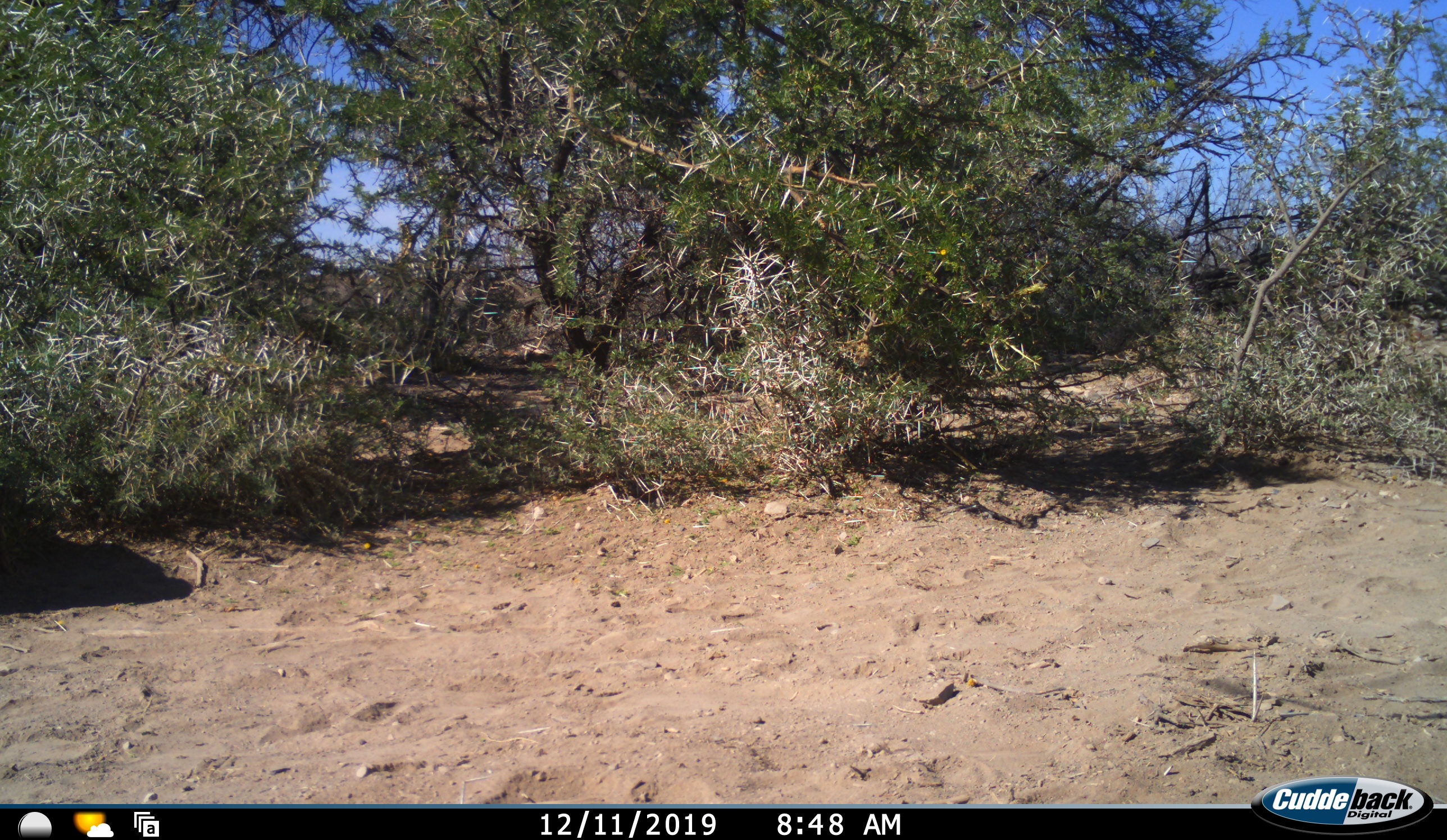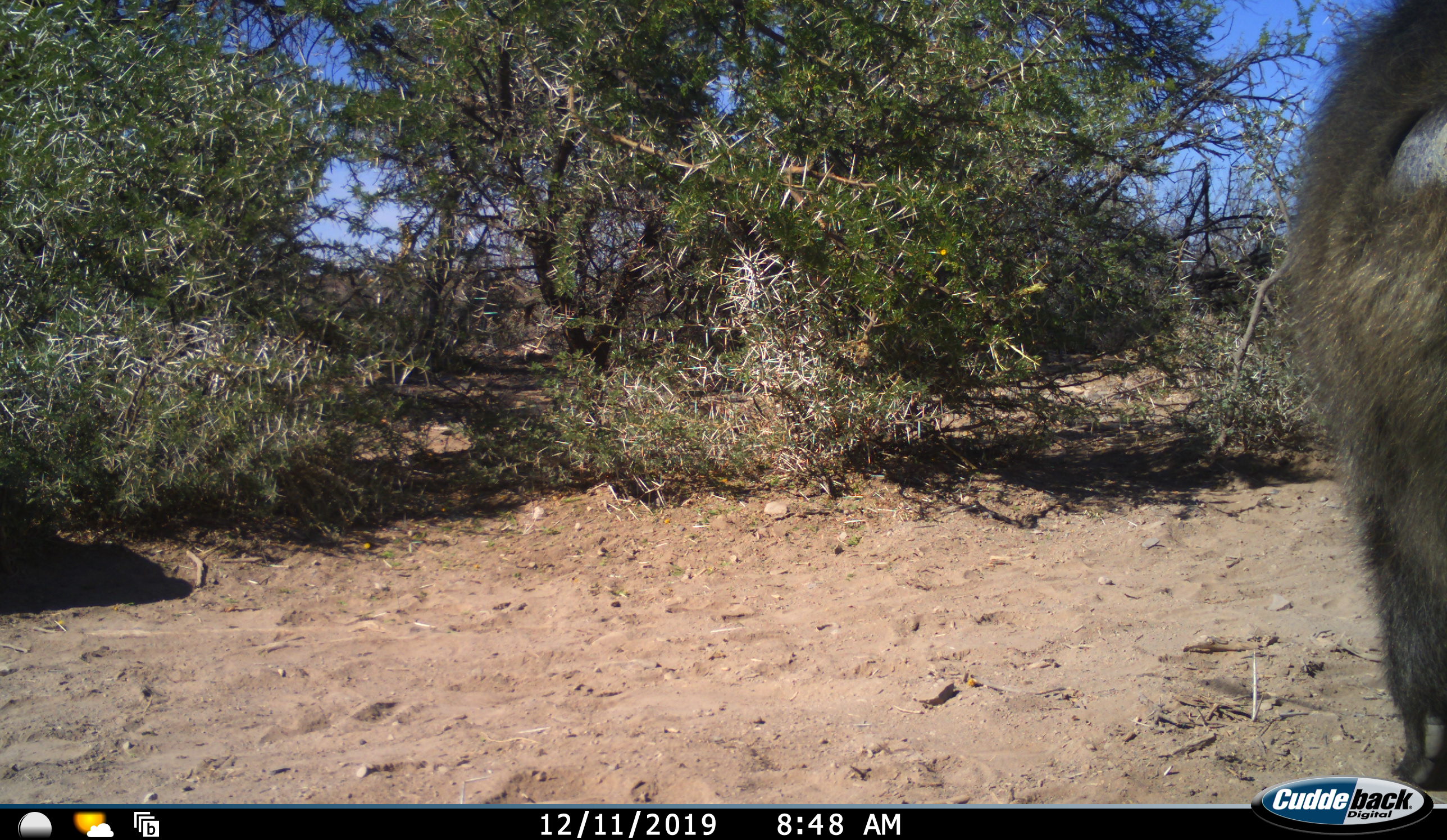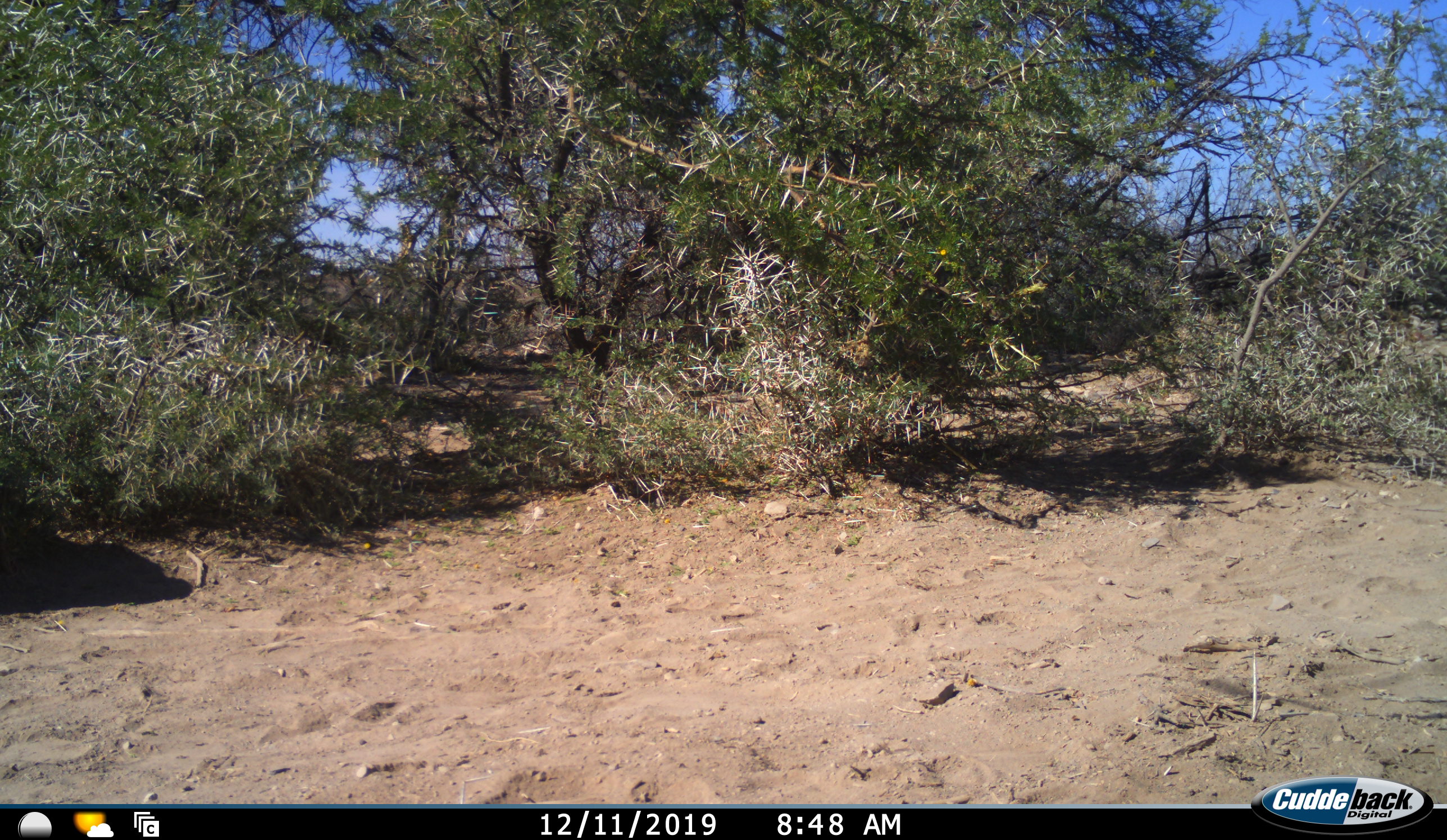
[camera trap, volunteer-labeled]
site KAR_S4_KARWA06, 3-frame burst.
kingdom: Animalia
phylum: Chordata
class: Mammalia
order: Primates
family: Cercopithecidae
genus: Papio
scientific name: Papio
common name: baboon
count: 1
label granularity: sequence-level